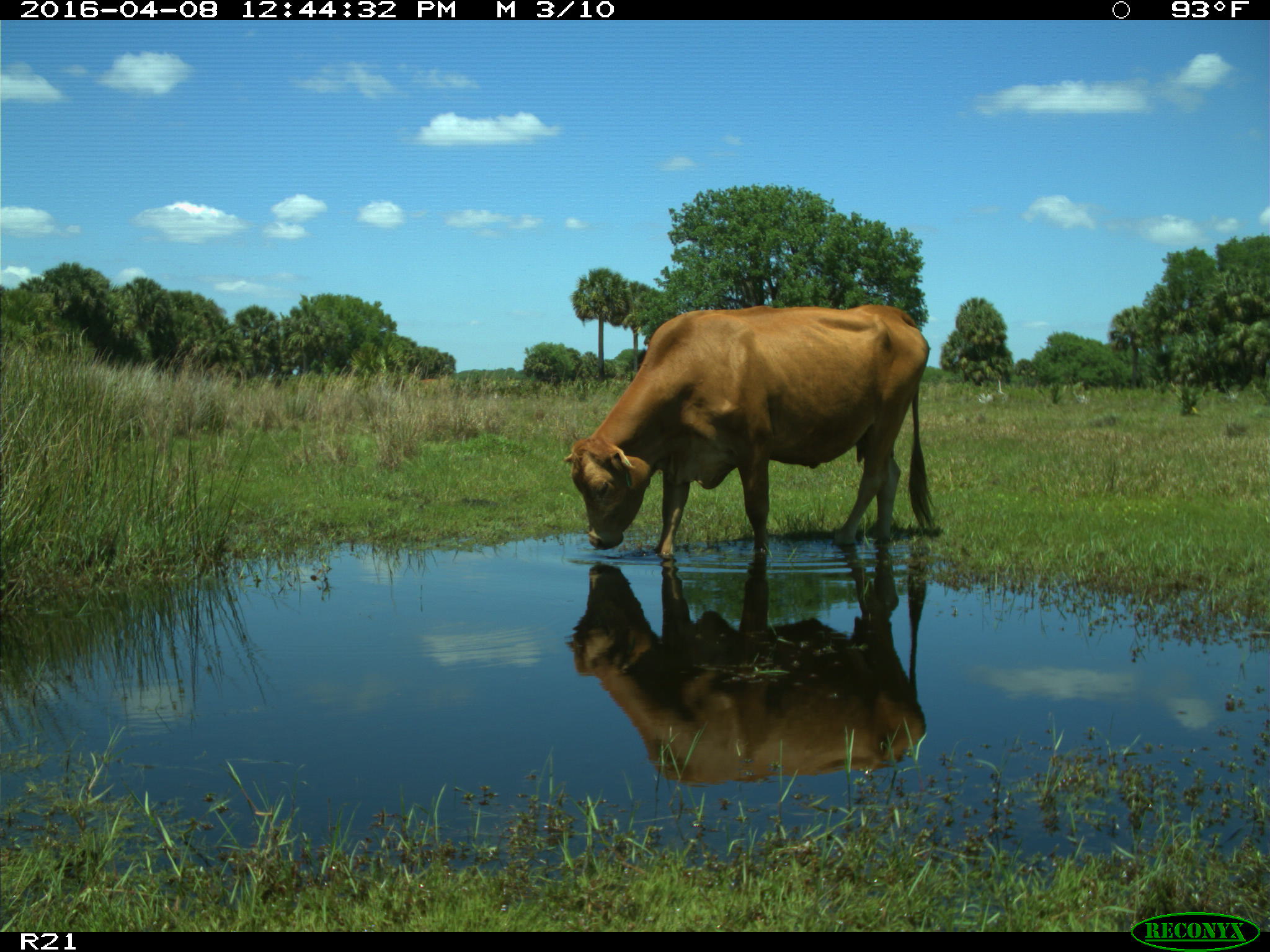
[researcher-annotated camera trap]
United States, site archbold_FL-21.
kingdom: Animalia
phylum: Chordata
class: Mammalia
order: Artiodactyla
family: Bovidae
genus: Bos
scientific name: Bos taurus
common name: domestic cow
Bos taurus (domestic cow).